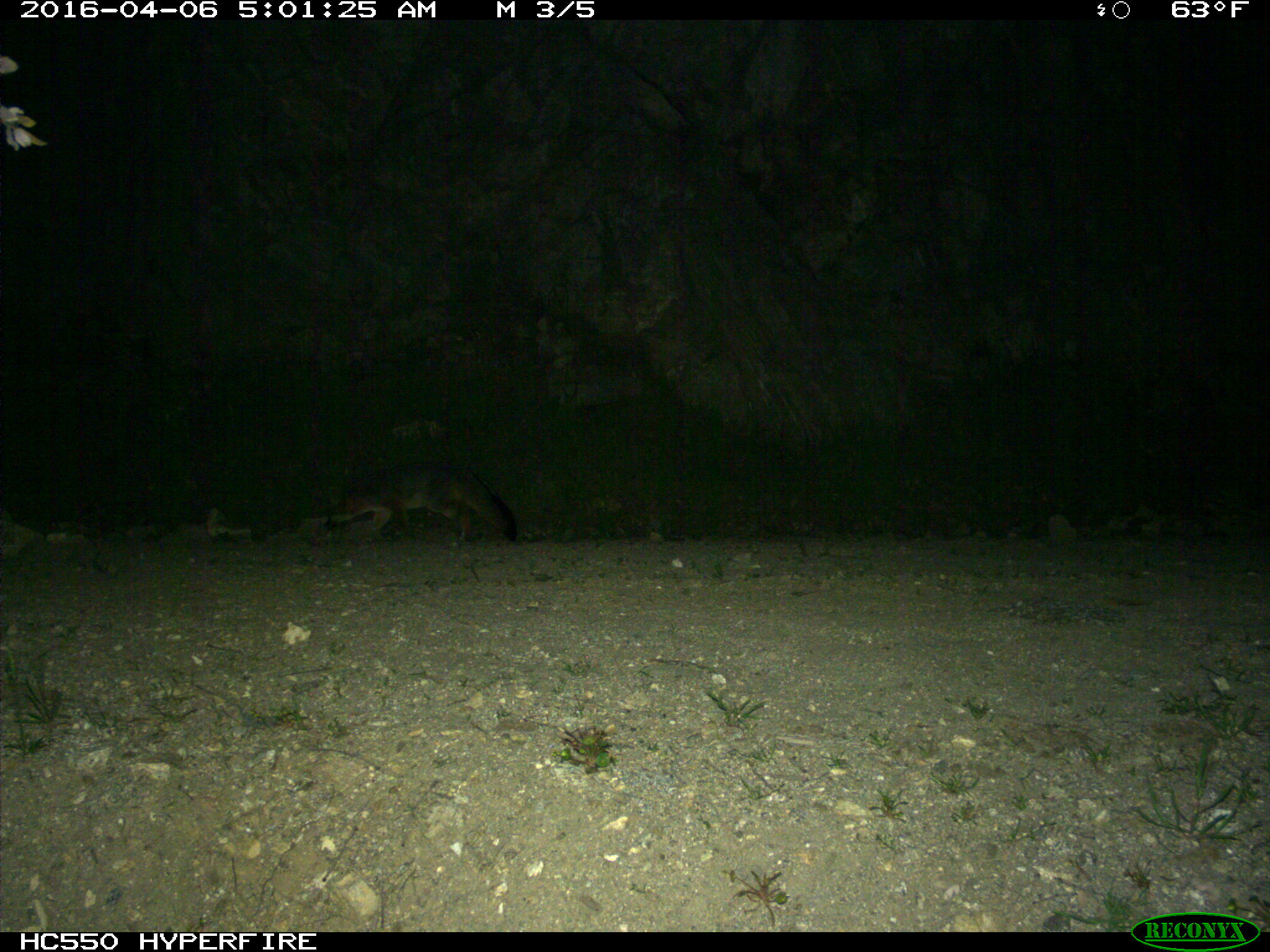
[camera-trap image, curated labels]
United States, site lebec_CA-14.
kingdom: Animalia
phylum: Chordata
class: Mammalia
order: Carnivora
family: Canidae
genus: Urocyon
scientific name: Urocyon cinereoargenteus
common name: gray fox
Urocyon cinereoargenteus (gray fox).